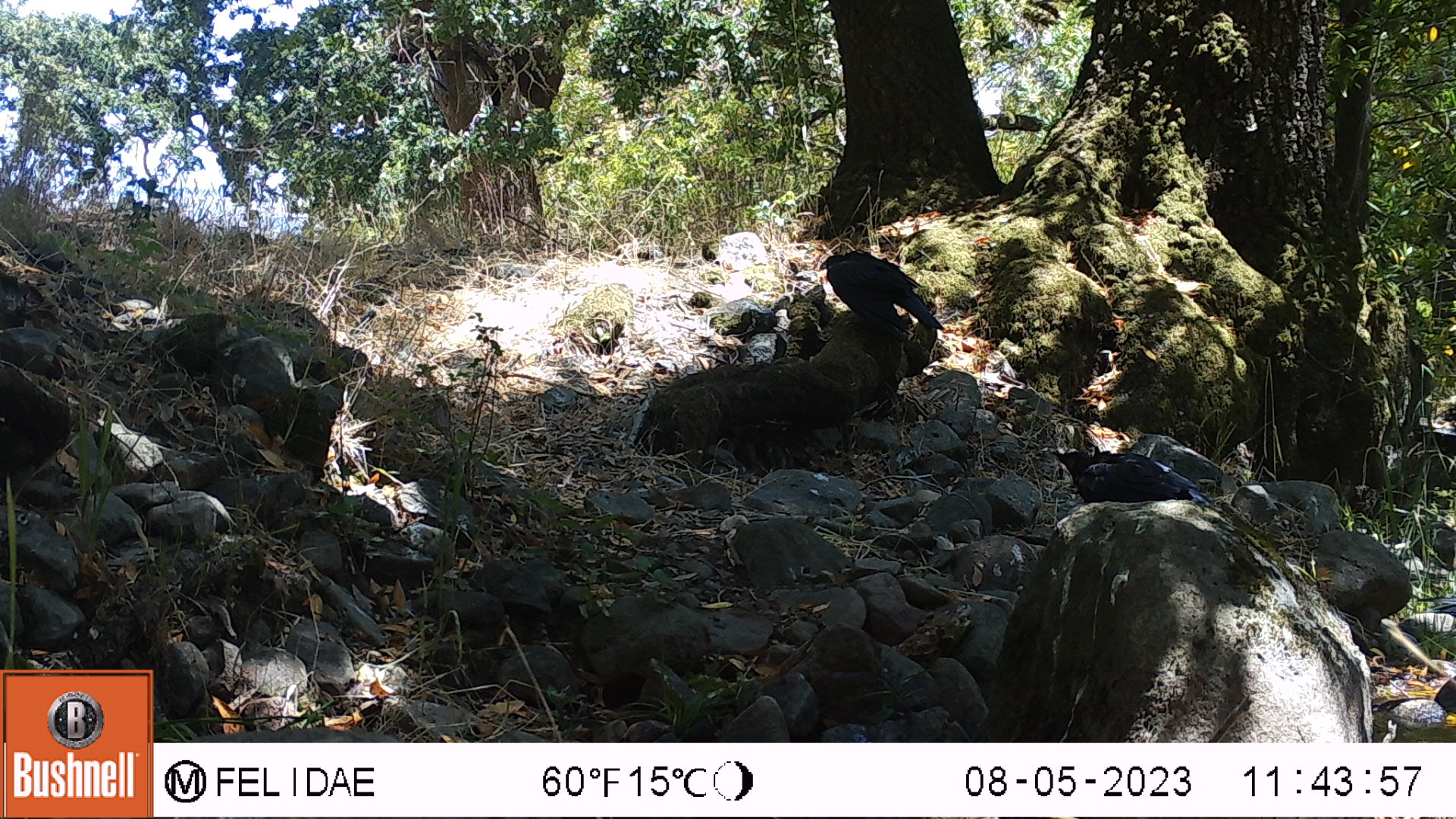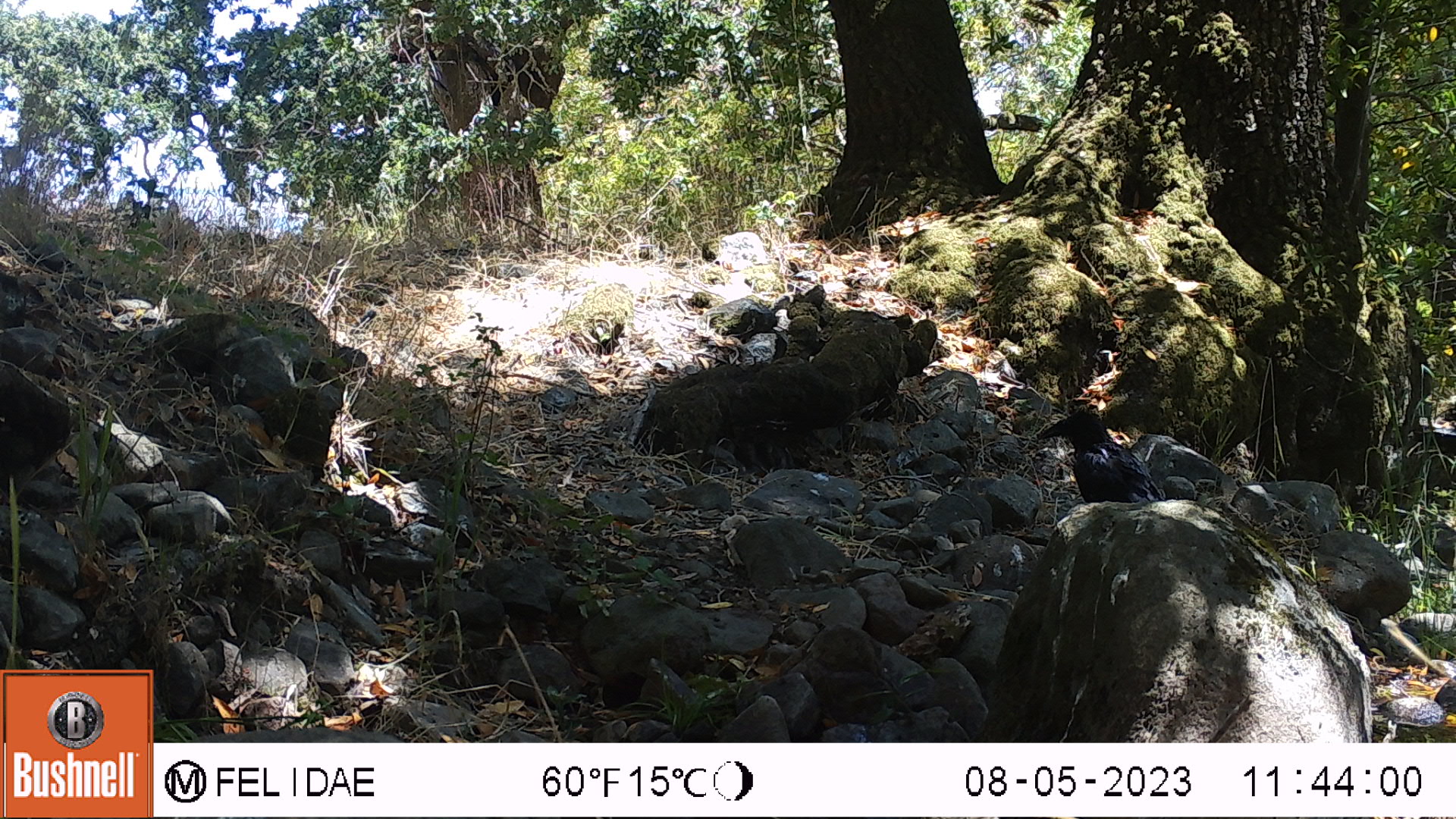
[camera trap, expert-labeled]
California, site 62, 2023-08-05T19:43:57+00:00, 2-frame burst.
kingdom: Animalia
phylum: Chordata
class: Aves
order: Passeriformes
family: Corvidae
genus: Corvus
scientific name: Corvus brachyrhynchos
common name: american crow